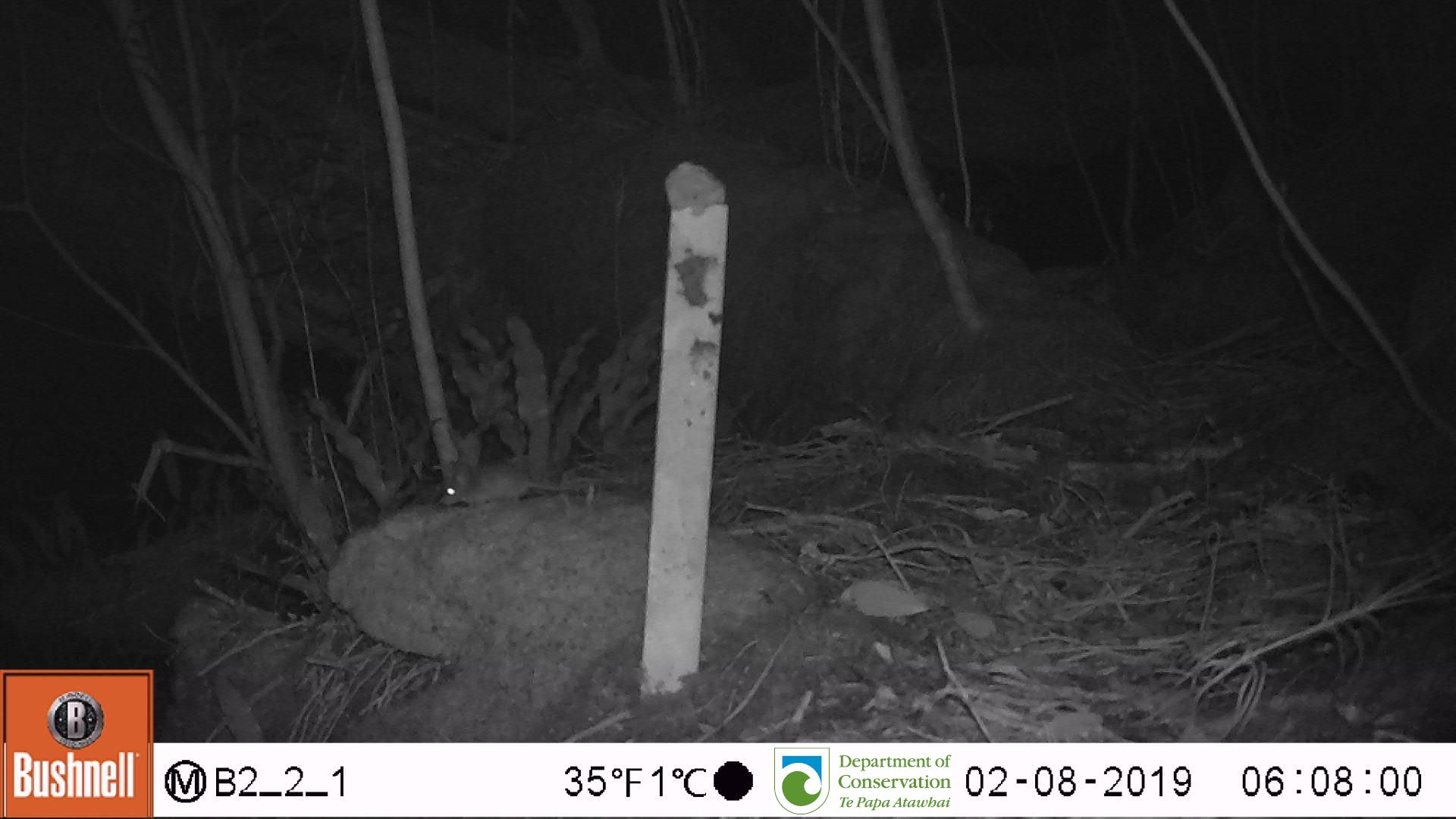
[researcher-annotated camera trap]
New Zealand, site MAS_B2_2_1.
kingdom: Animalia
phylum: Chordata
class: Mammalia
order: Rodentia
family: Muridae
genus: Mus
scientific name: Mus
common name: mouse